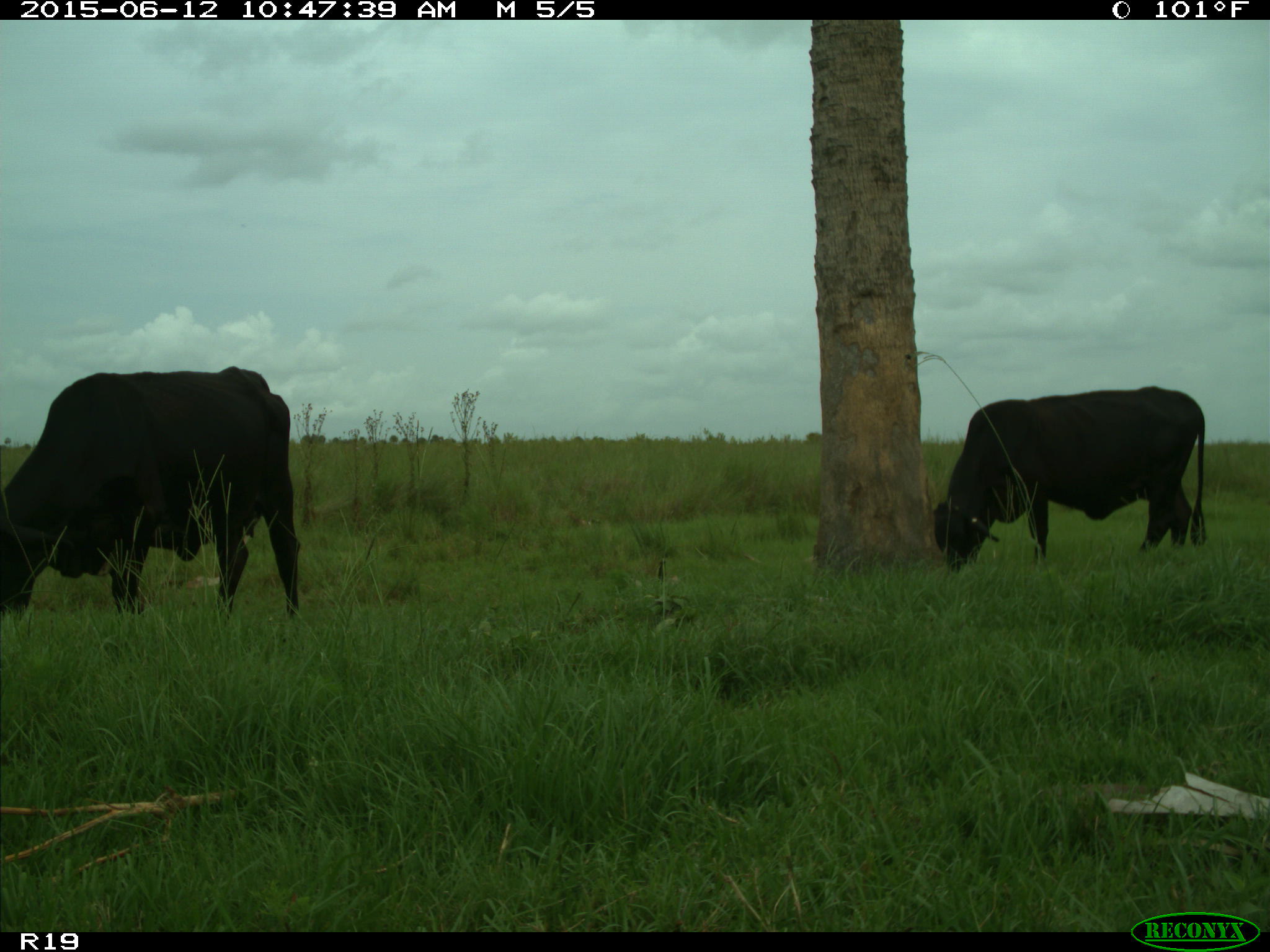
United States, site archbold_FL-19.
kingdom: Animalia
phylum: Chordata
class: Mammalia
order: Artiodactyla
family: Bovidae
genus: Bos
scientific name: Bos taurus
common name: domestic cow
Bos taurus (domestic cow).